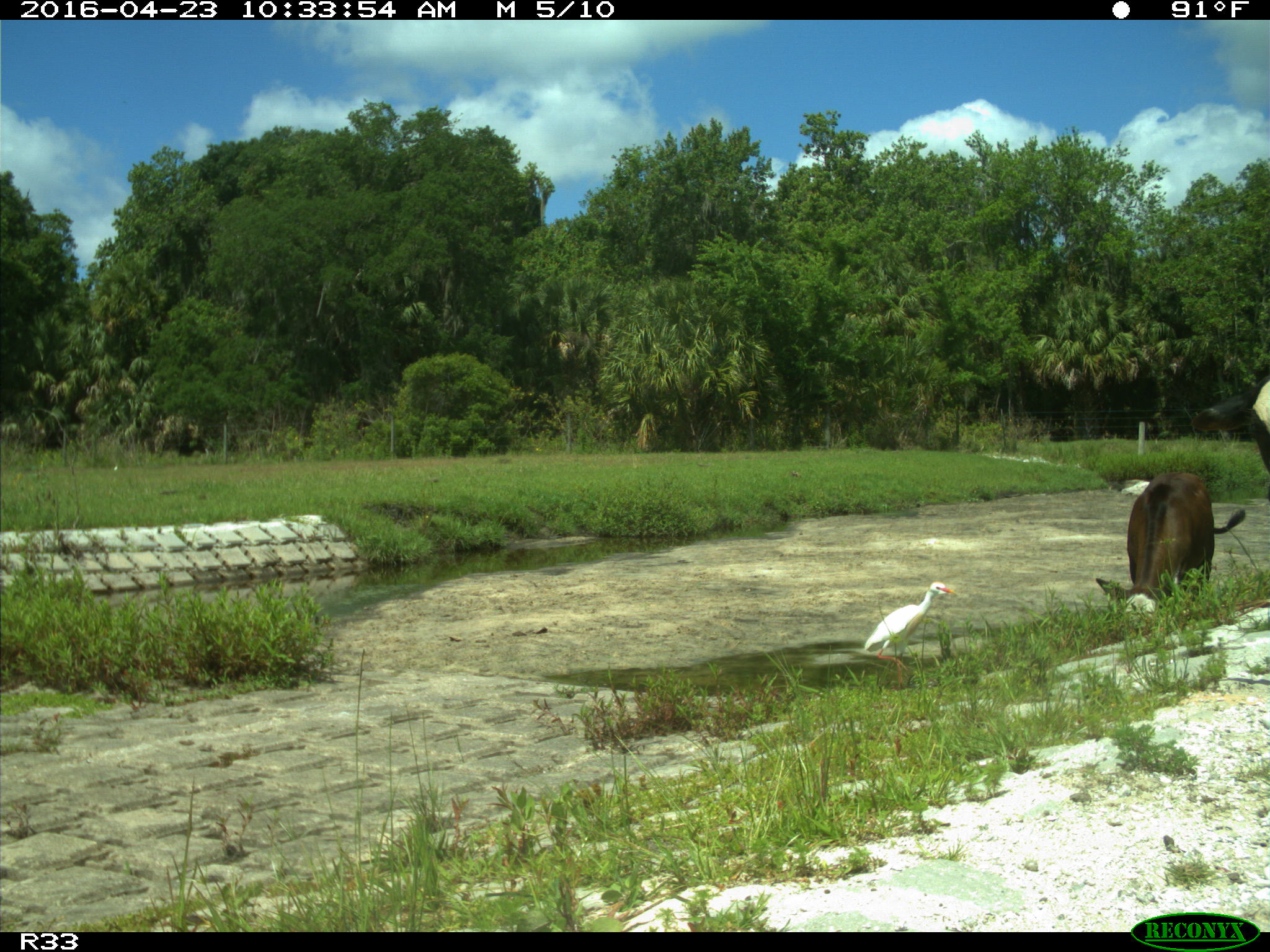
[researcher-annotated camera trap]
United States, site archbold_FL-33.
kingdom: Animalia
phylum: Chordata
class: Mammalia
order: Artiodactyla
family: Bovidae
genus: Bos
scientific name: Bos taurus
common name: domestic cow